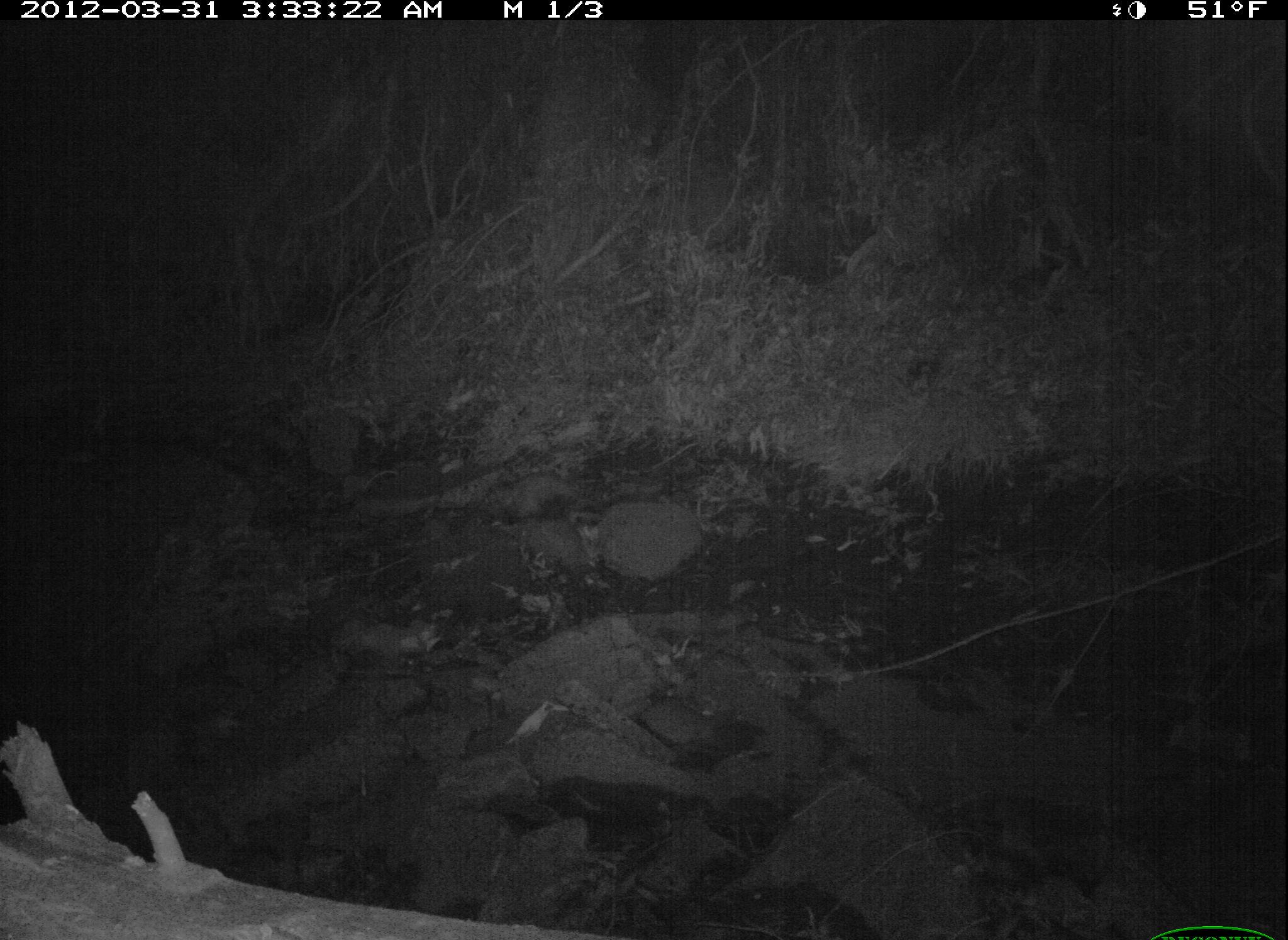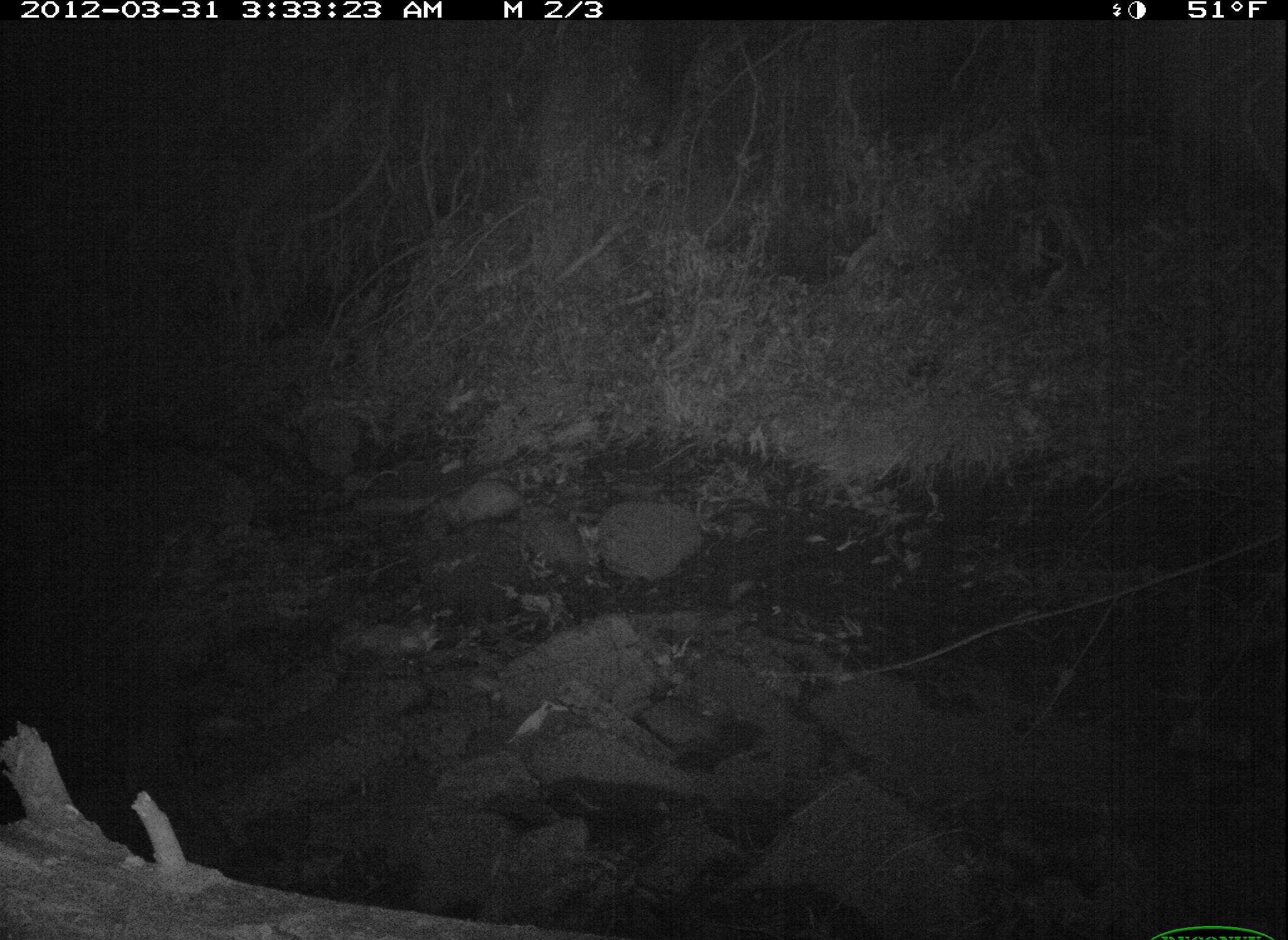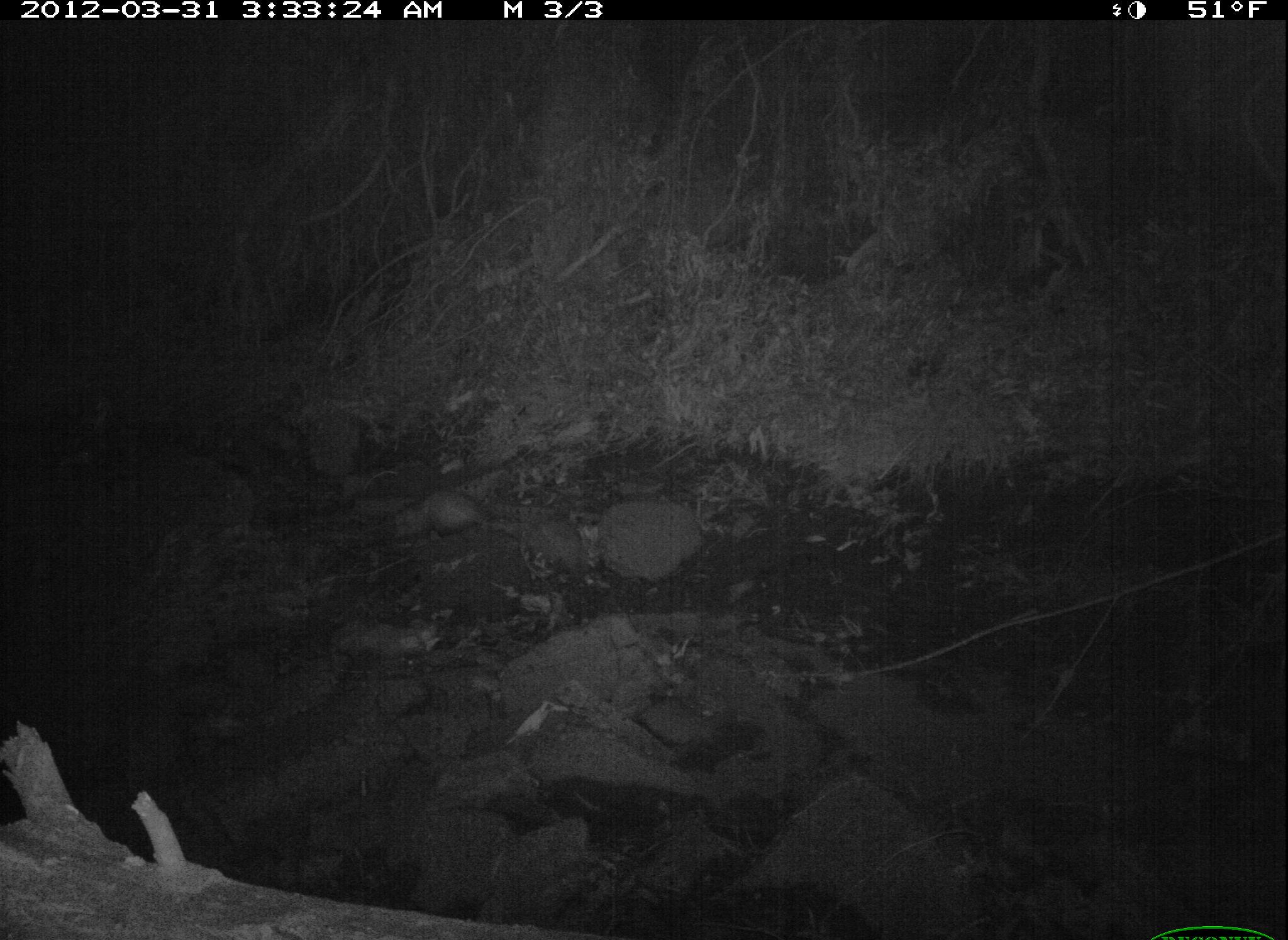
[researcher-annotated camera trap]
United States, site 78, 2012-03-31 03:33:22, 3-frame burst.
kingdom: Animalia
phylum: Chordata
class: Mammalia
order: Didelphimorphia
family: Didelphidae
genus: Didelphis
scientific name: Didelphis virginiana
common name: virginia opossum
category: opossum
Opossum (virginia opossum) (Didelphis virginiana).